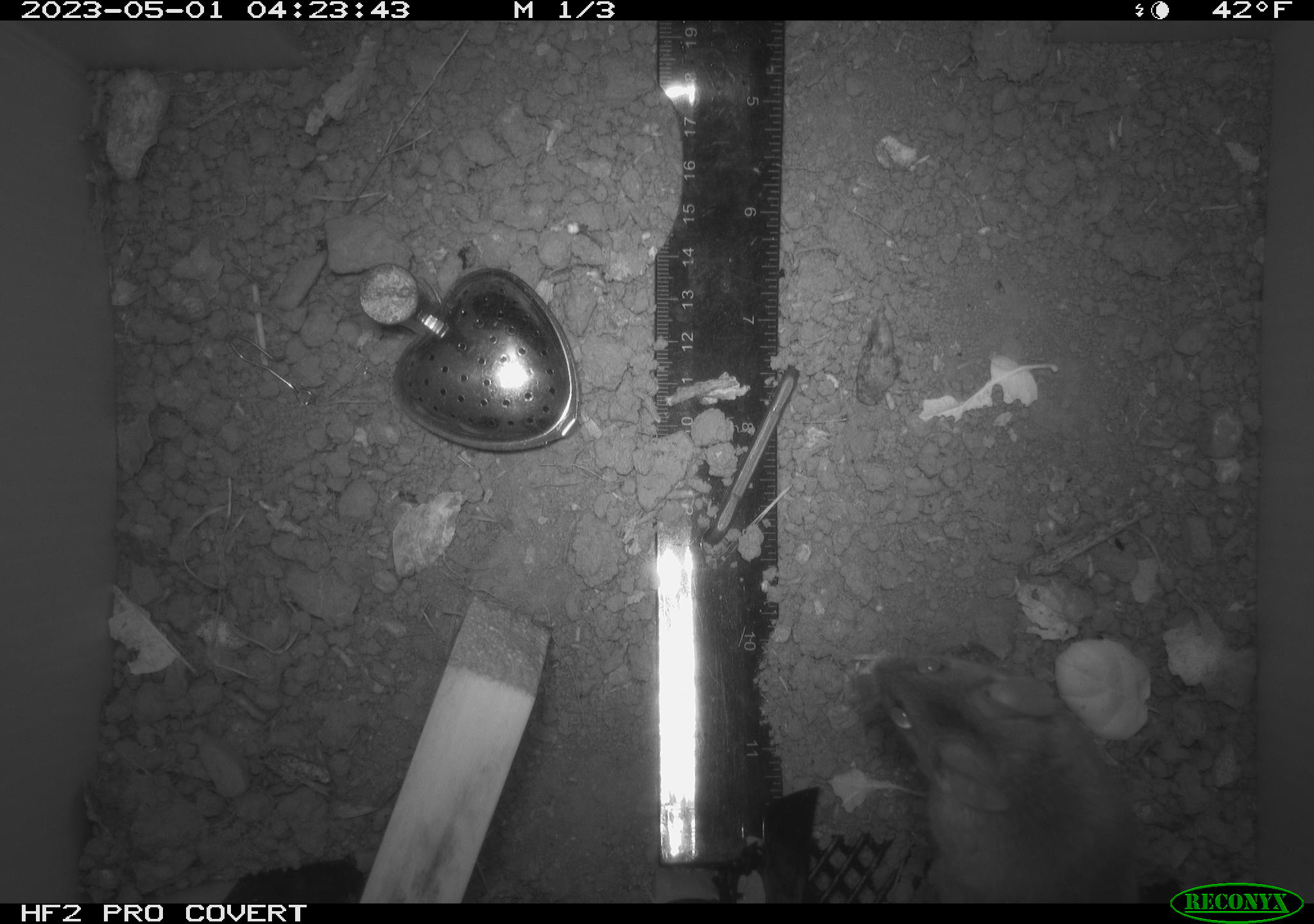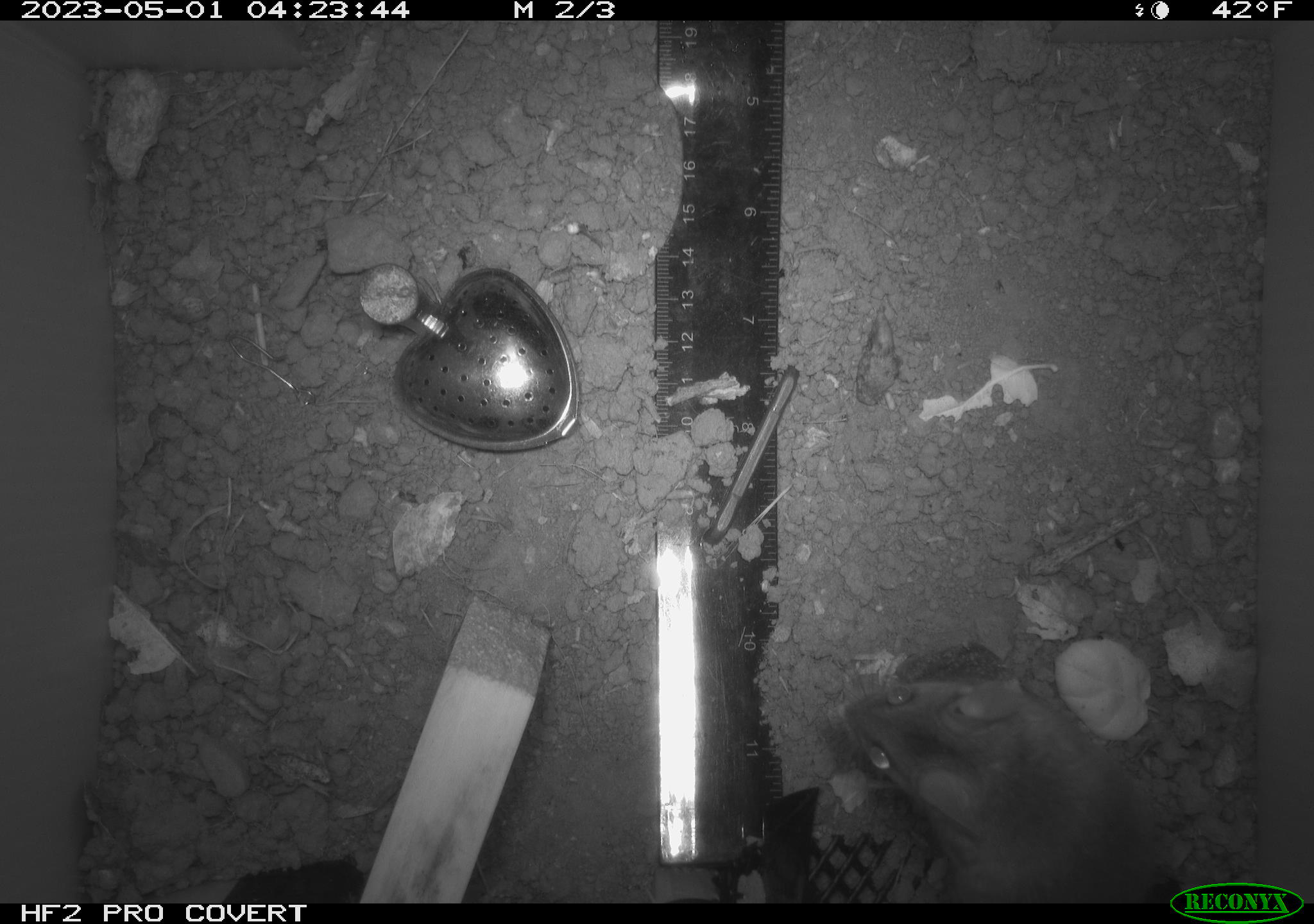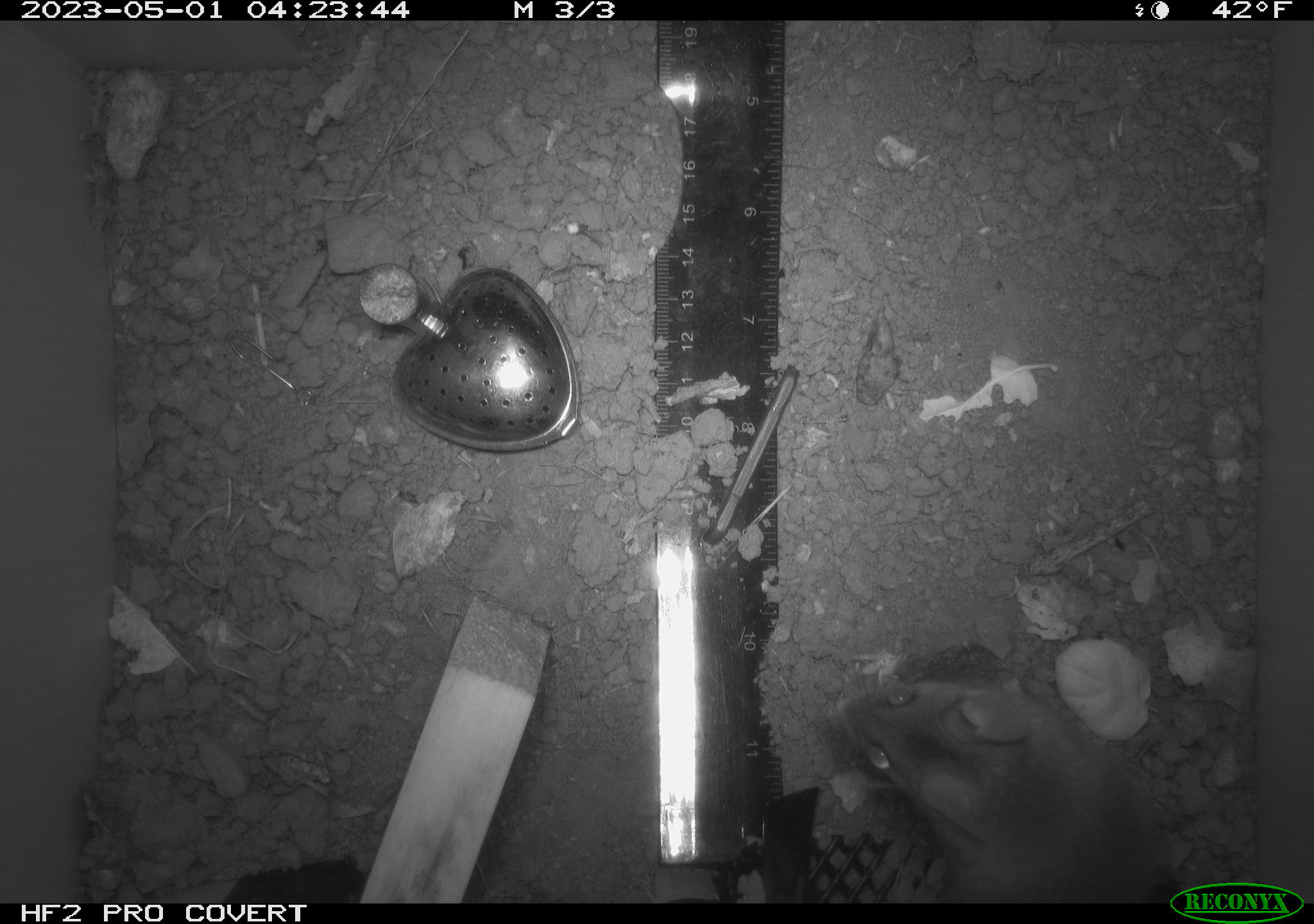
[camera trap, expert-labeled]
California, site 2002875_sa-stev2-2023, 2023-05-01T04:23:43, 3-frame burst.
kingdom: Animalia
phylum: Chordata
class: Mammalia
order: Rodentia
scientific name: Rodentia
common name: mouse species